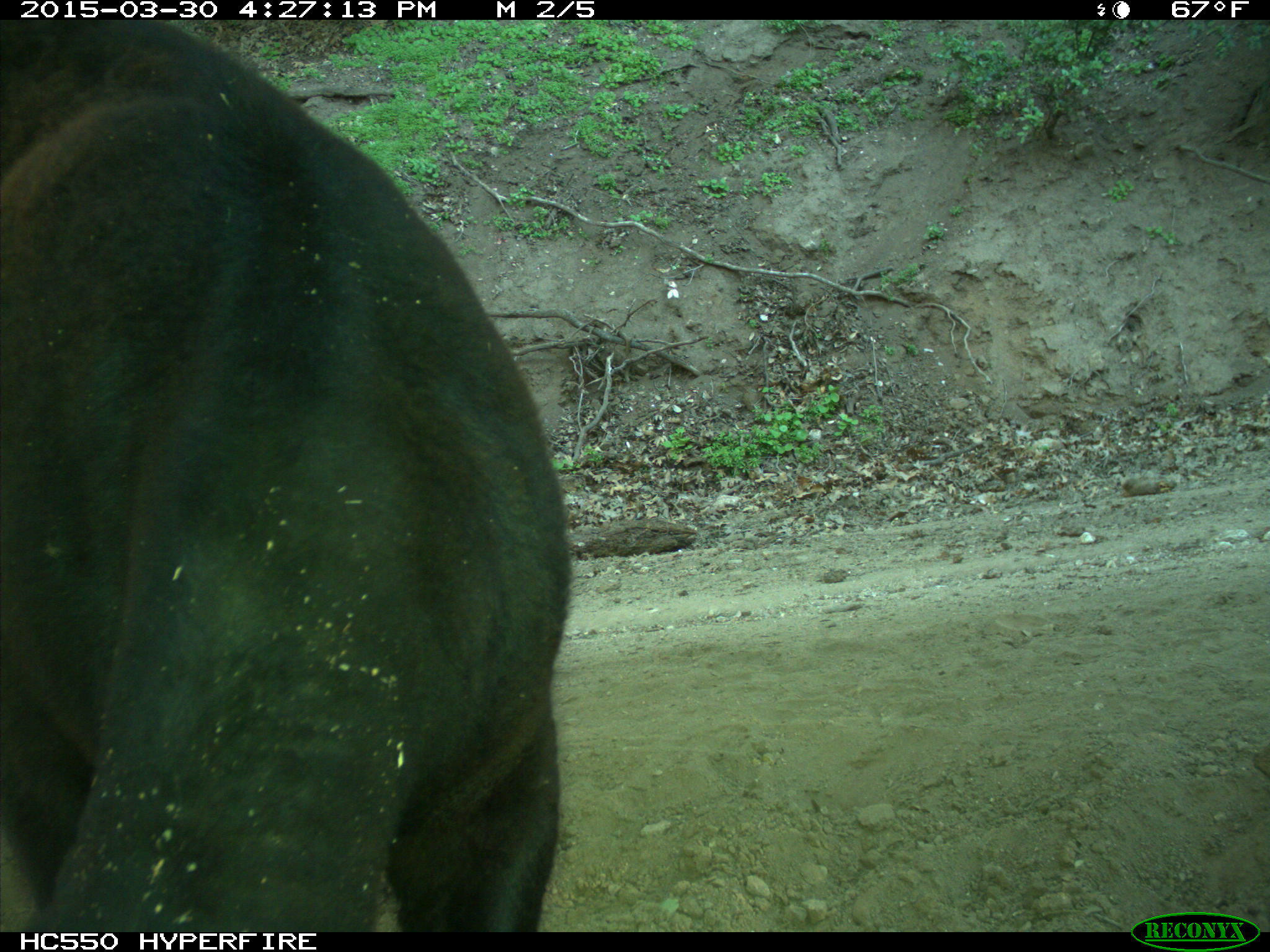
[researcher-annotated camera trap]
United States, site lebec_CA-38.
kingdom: Animalia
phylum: Chordata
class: Mammalia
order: Artiodactyla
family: Bovidae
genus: Bos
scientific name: Bos taurus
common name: domestic cow